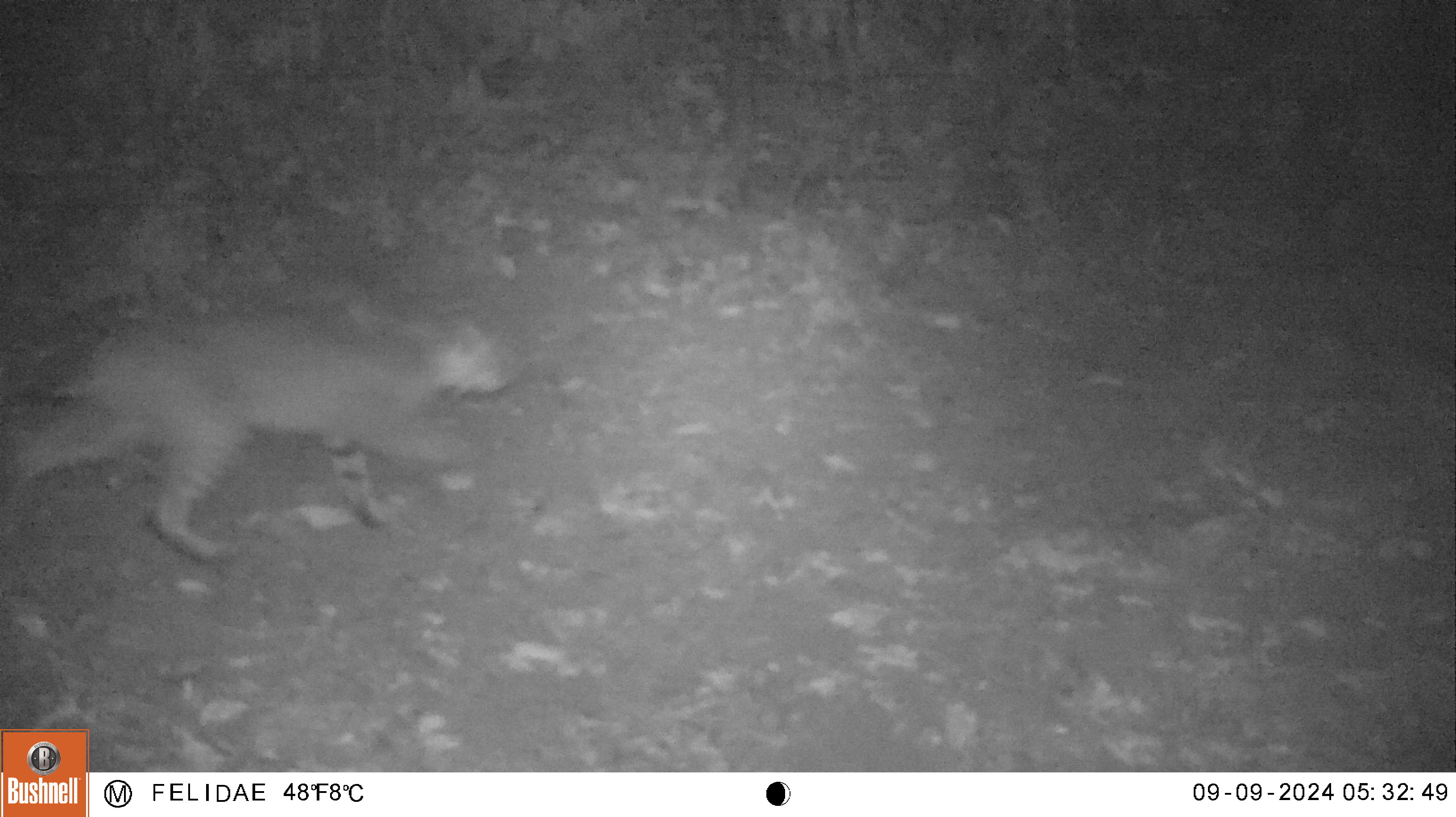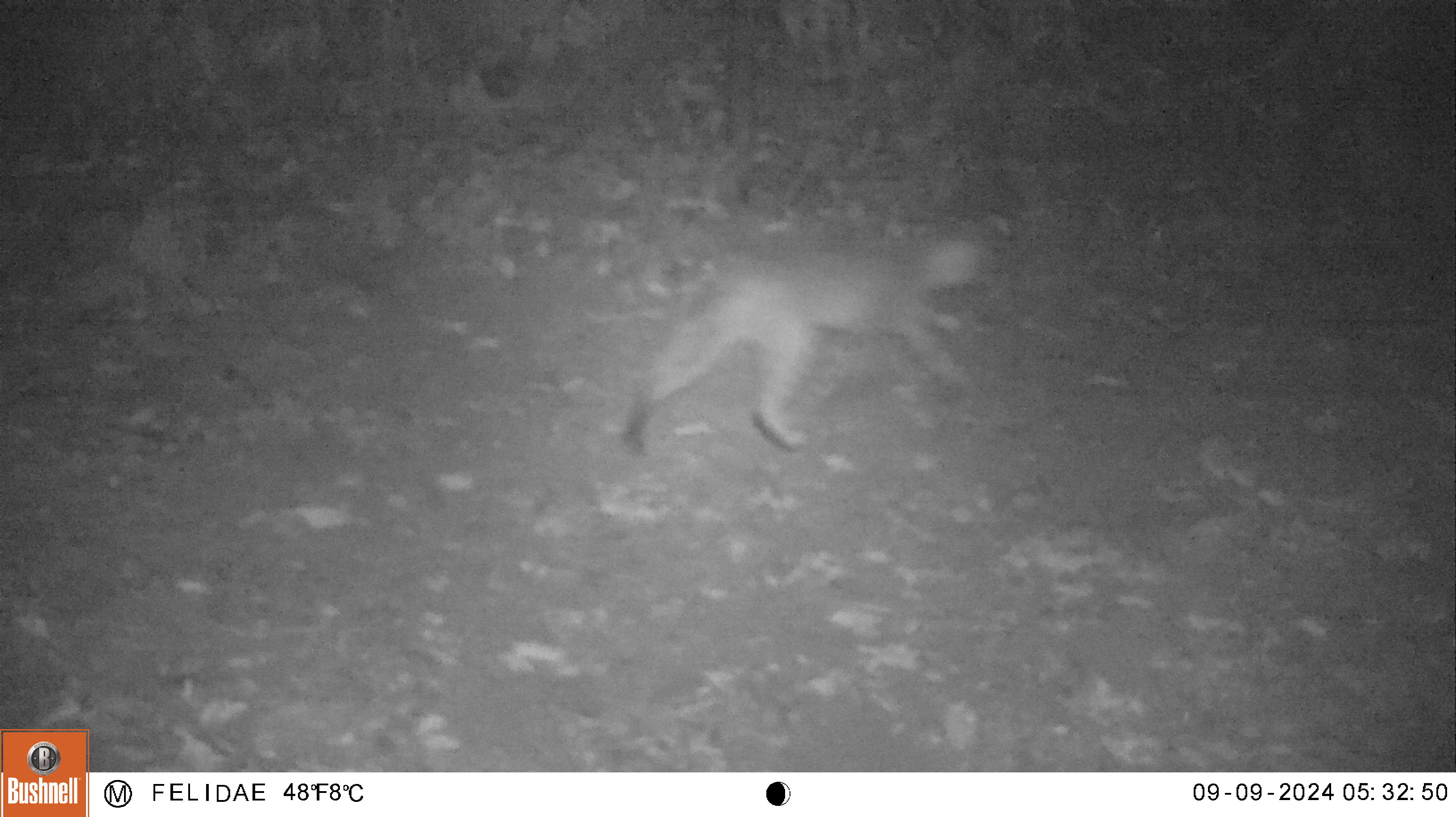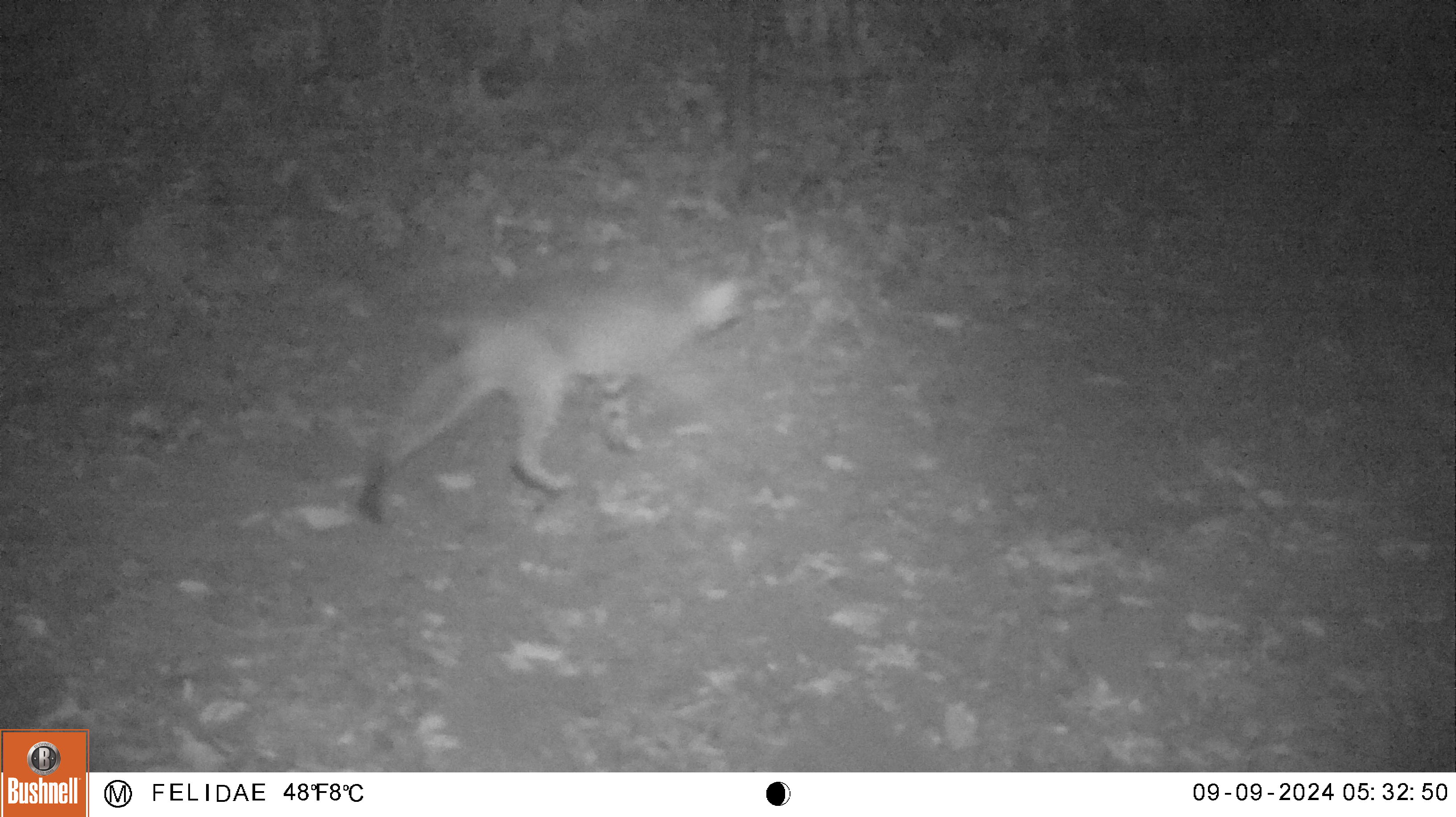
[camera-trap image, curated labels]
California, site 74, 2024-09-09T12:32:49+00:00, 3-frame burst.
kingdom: Animalia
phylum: Chordata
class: Mammalia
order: Carnivora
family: Felidae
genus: Lynx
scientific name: Lynx rufus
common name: bobcat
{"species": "bobcat (Lynx rufus)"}